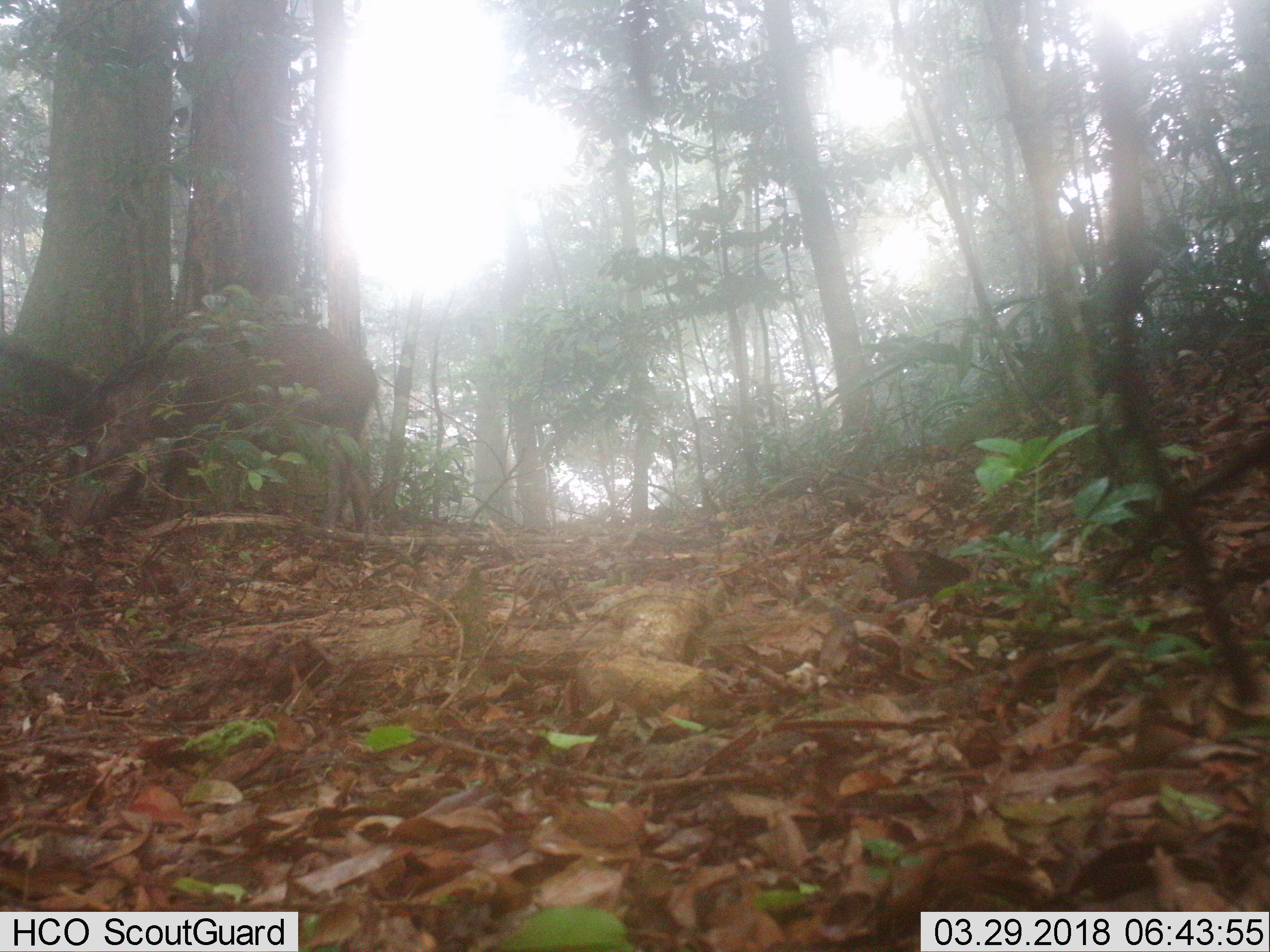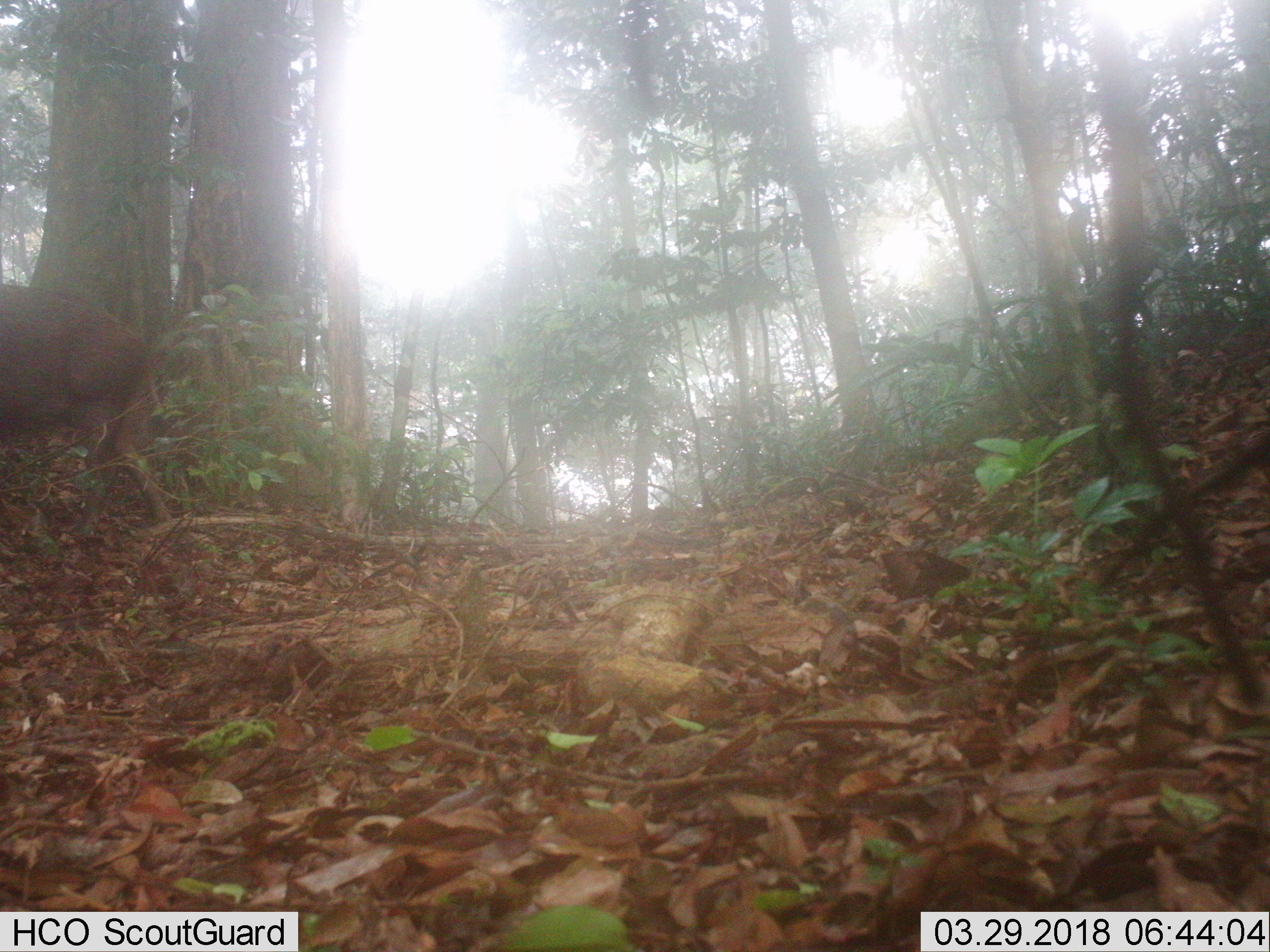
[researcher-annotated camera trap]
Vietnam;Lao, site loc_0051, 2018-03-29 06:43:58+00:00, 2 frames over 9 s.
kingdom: Animalia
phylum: Chordata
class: Mammalia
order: Artiodactyla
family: Suidae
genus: Sus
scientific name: Sus scrofa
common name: eurasian wild pig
Eurasian wild pig (Sus scrofa). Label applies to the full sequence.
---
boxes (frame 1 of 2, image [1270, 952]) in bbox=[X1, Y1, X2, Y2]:
eurasian wild pig: bbox=[57, 322, 380, 558]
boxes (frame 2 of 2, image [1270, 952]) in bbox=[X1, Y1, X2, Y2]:
eurasian wild pig: bbox=[0, 283, 155, 538]